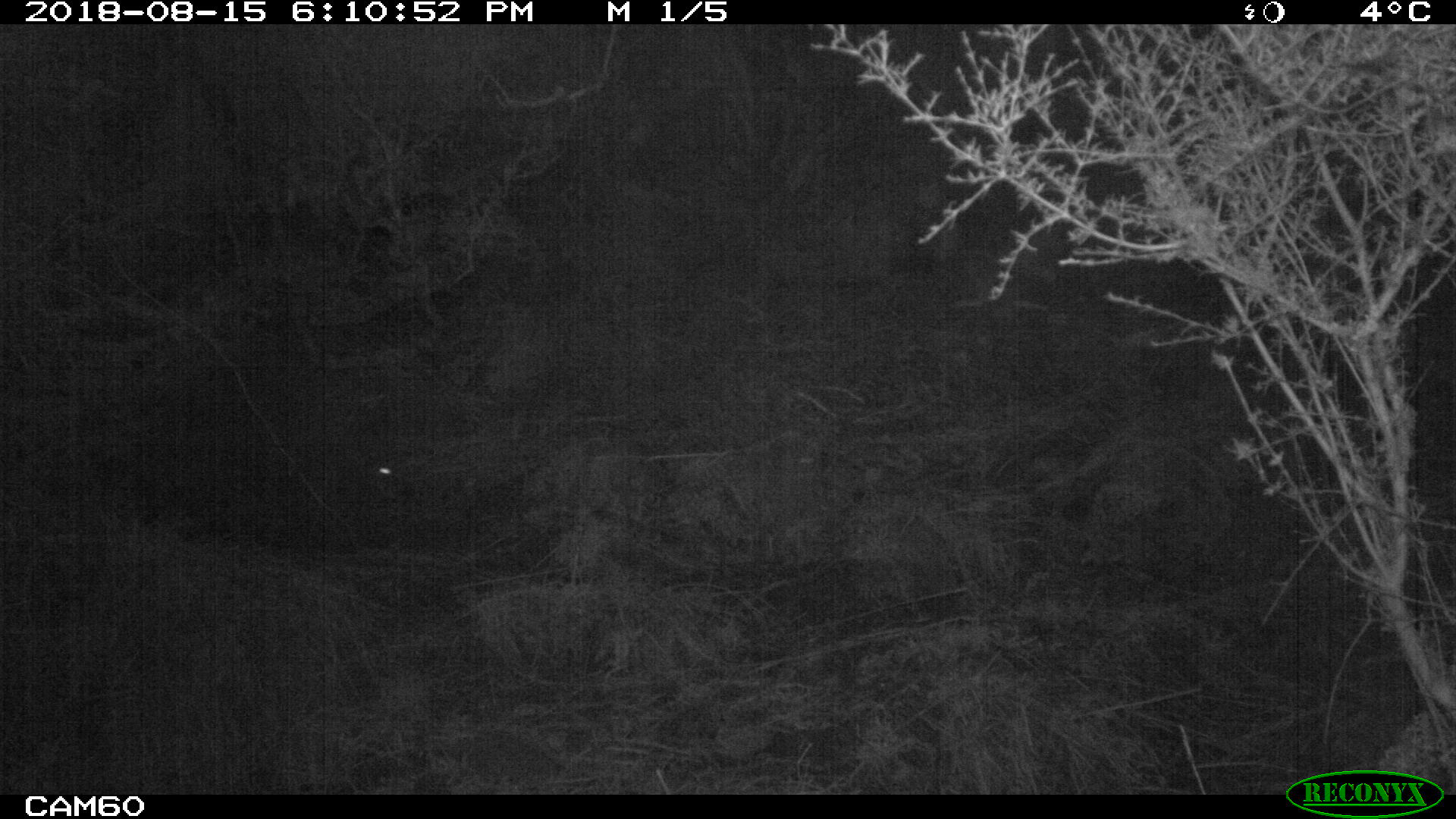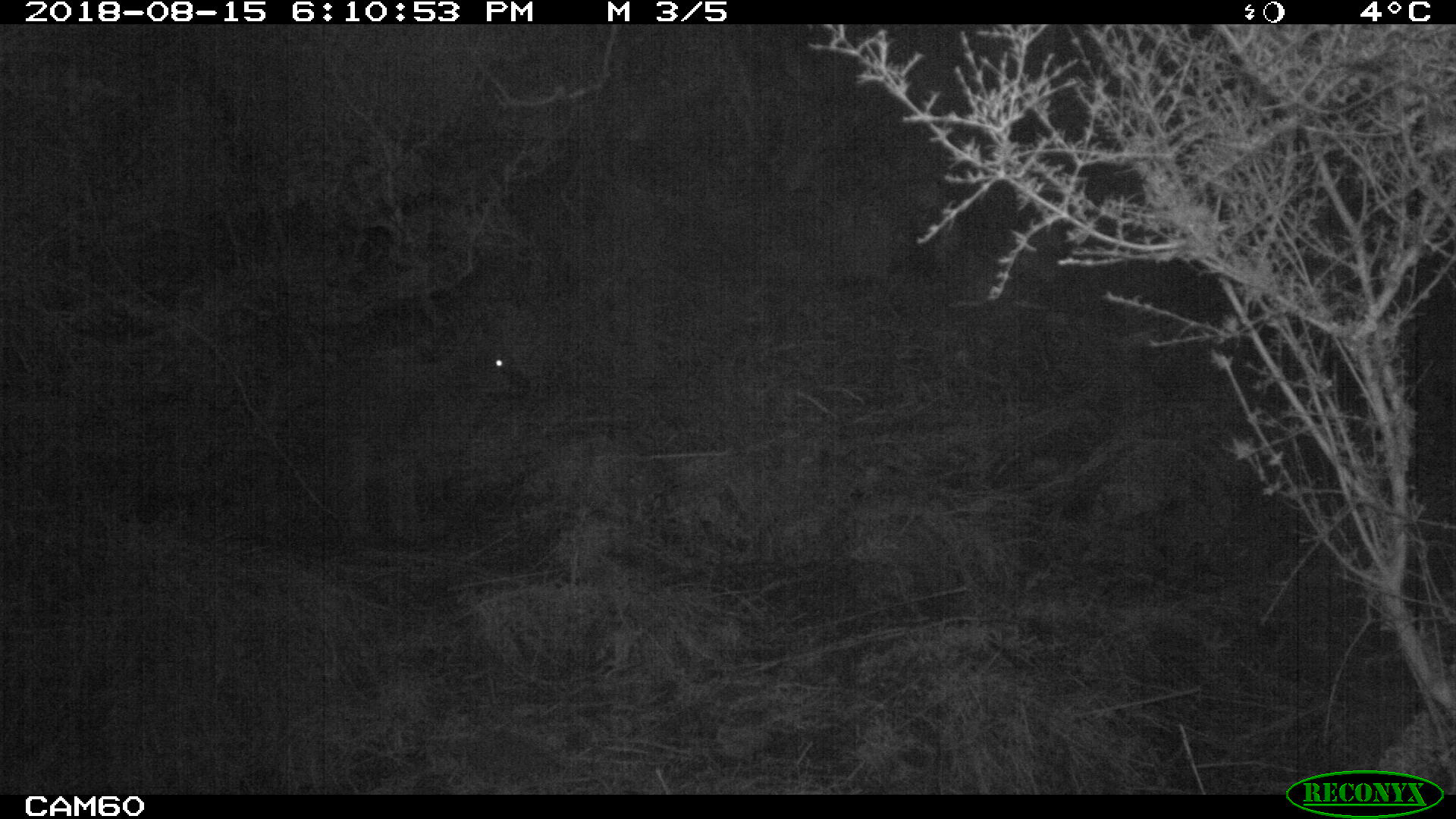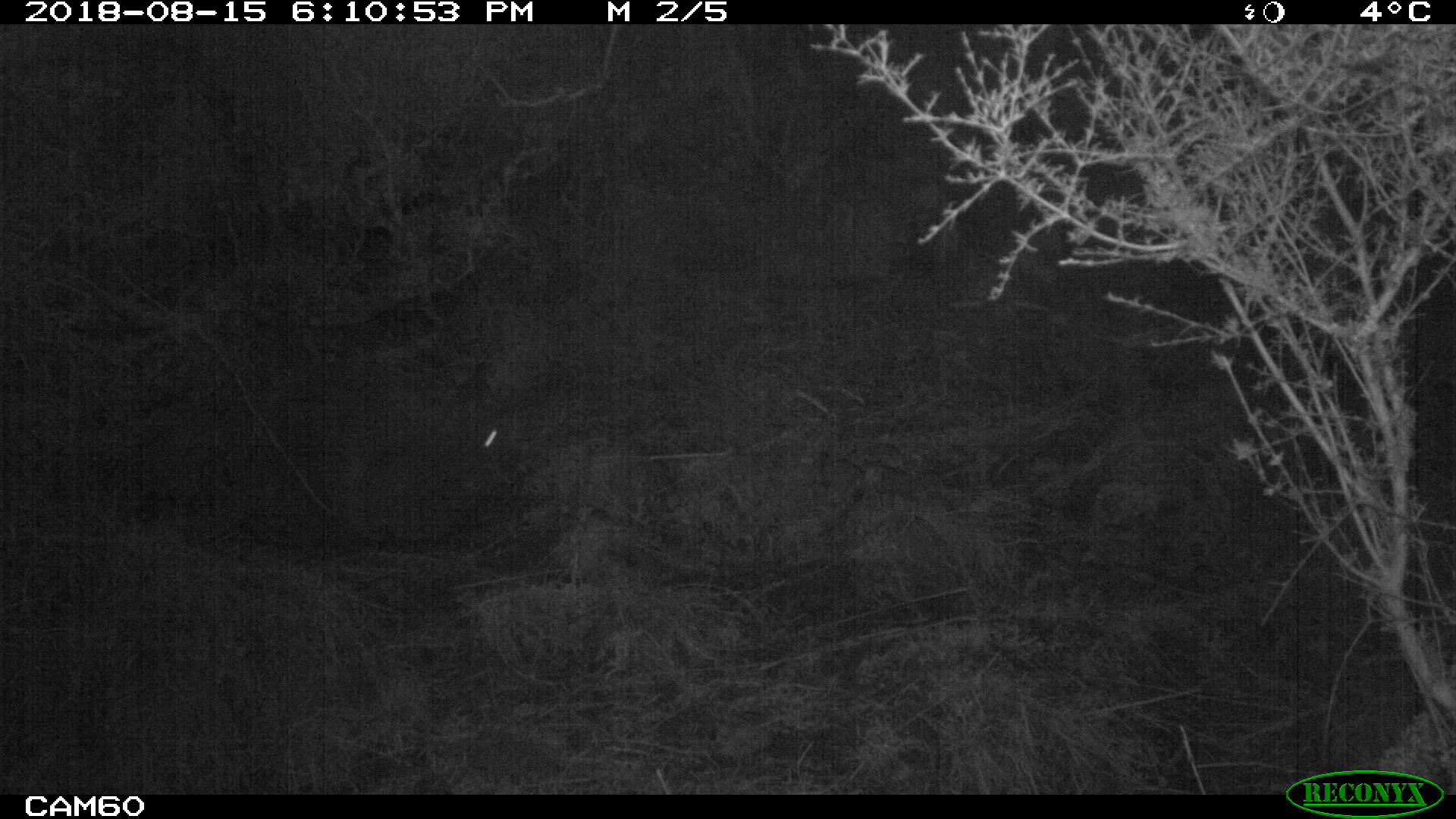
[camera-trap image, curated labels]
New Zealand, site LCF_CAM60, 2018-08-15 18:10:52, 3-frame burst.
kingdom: Animalia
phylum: Chordata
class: Mammalia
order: Diprotodontia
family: Macropodidae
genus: Notamacropus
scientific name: Notamacropus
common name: wallaby